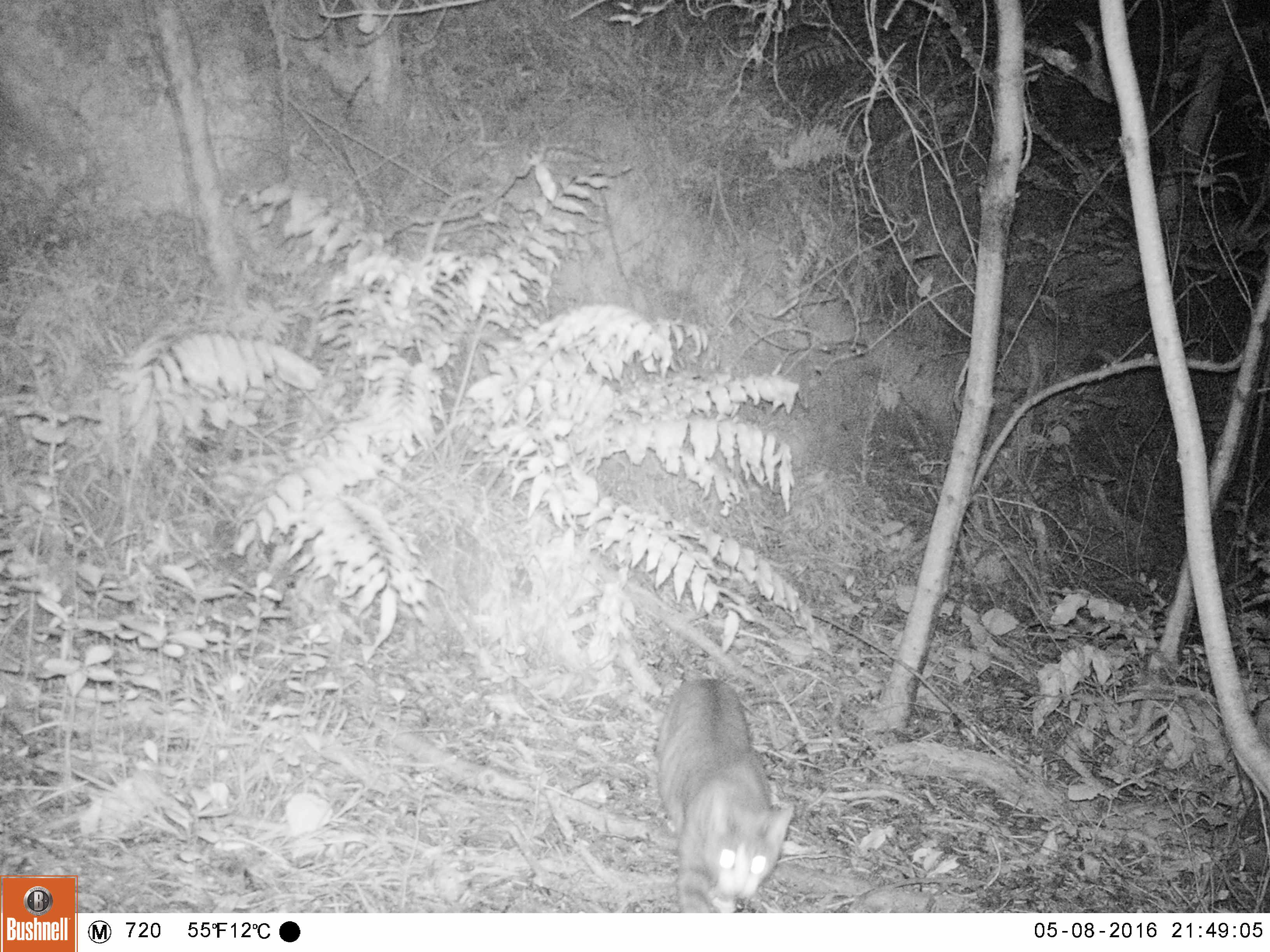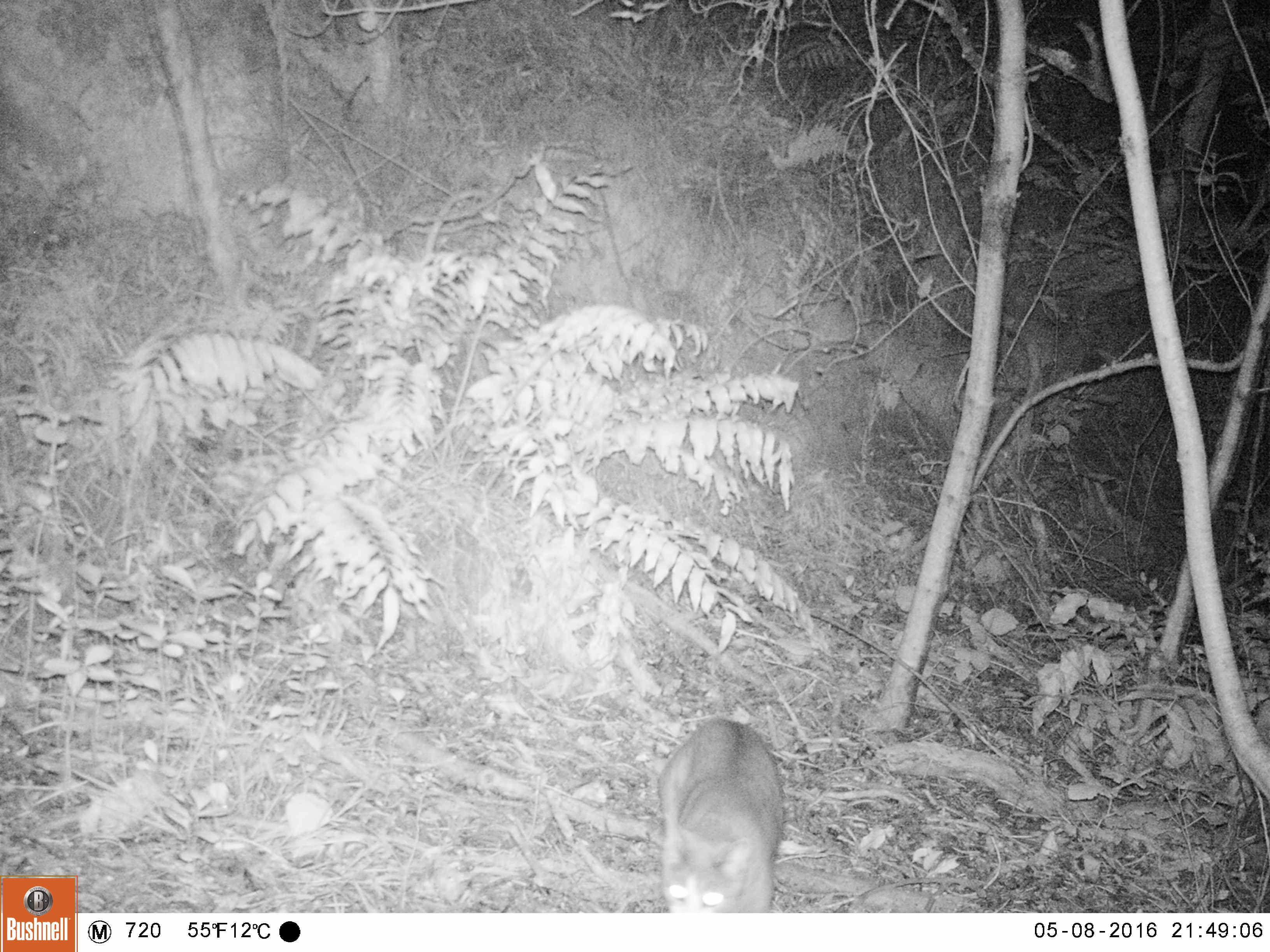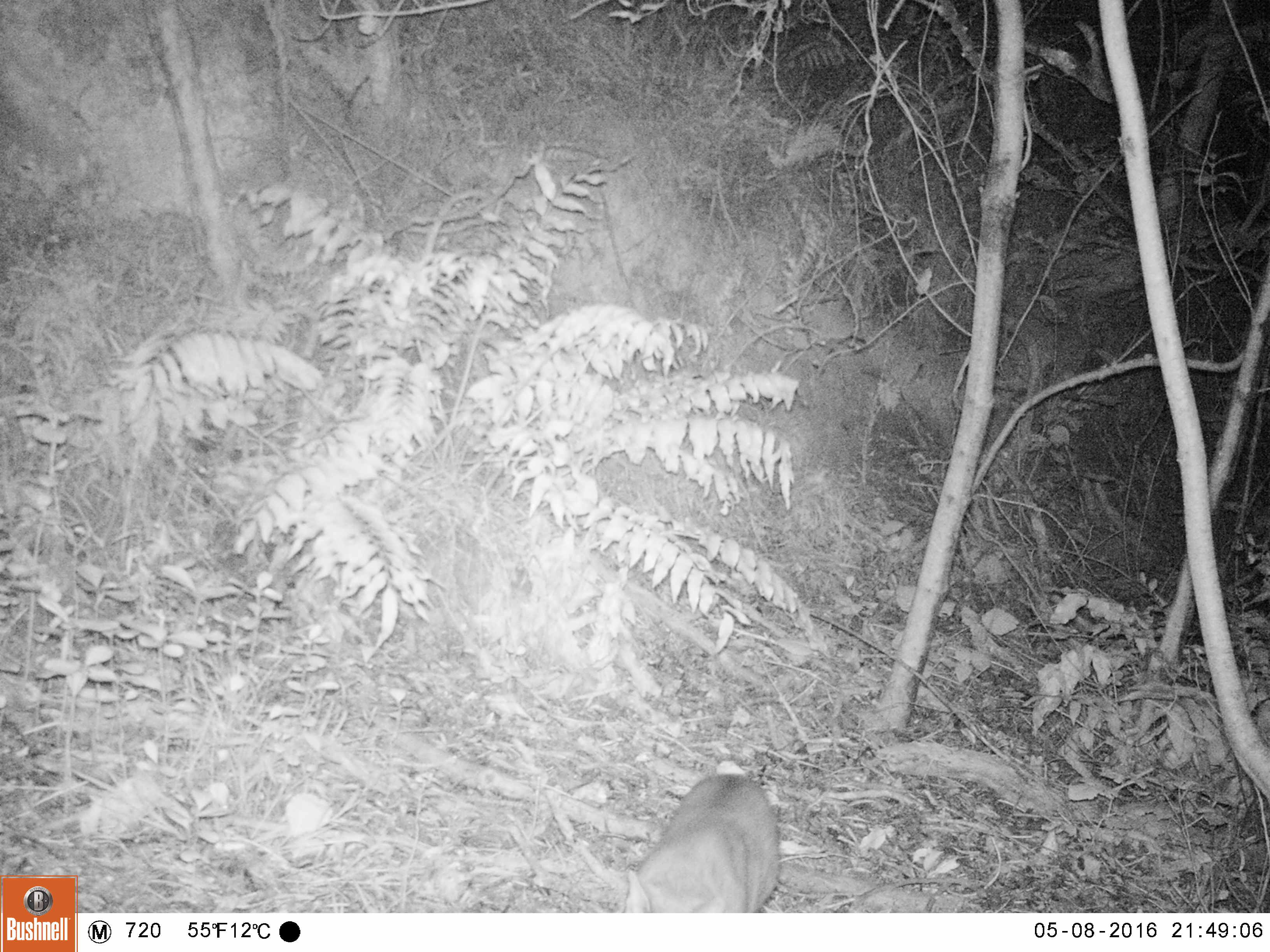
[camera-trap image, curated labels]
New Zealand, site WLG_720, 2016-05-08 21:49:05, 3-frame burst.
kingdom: Animalia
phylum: Chordata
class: Mammalia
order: Carnivora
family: Felidae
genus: Felis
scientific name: Felis catus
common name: domestic cat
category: cat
Cat (domestic cat) (Felis catus).